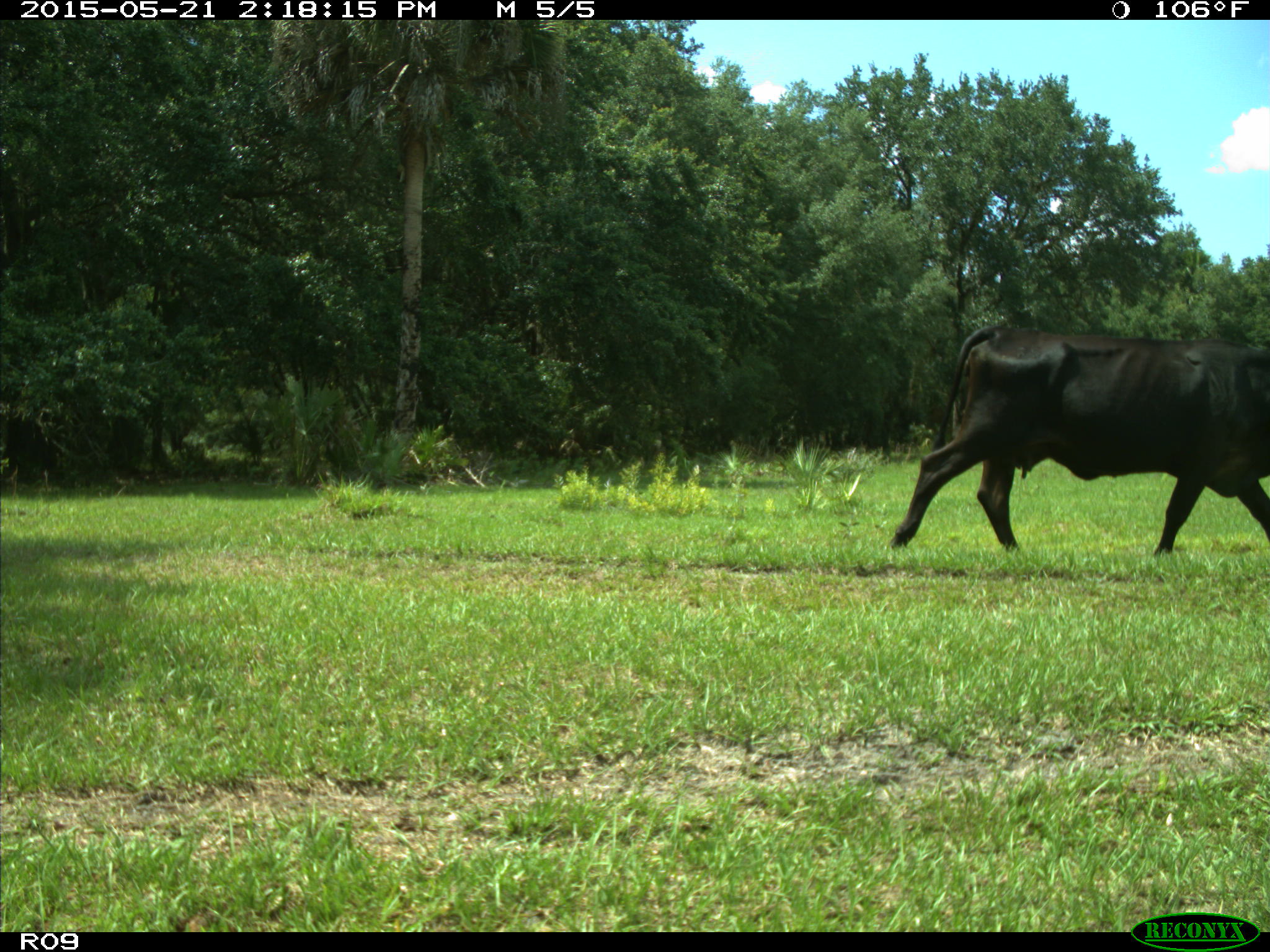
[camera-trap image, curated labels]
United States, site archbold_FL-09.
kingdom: Animalia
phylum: Chordata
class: Mammalia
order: Artiodactyla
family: Bovidae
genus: Bos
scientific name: Bos taurus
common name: domestic cow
Bos taurus (domestic cow).